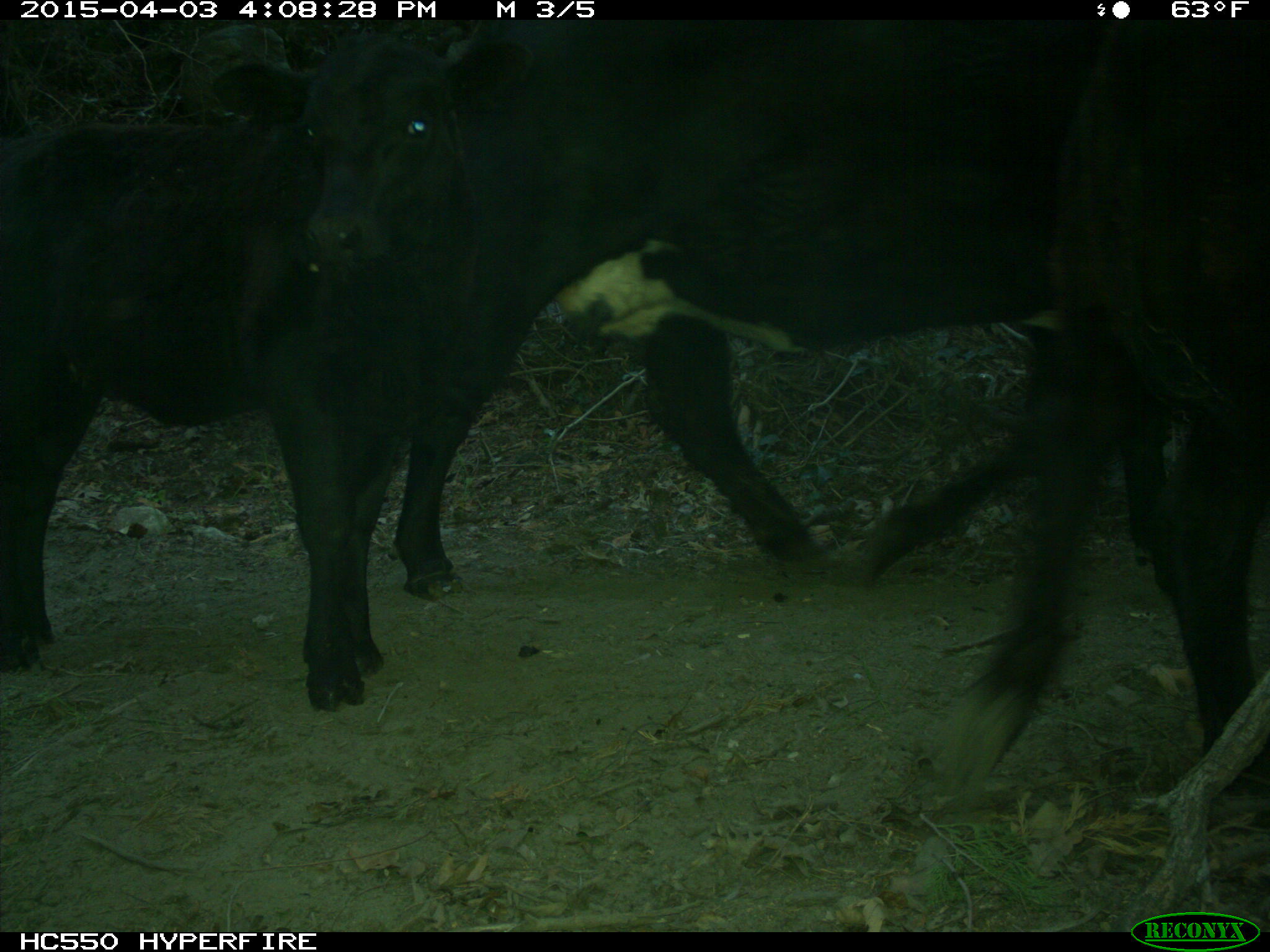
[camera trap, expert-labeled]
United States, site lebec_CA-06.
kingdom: Animalia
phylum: Chordata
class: Mammalia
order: Artiodactyla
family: Bovidae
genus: Bos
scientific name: Bos taurus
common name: domestic cow